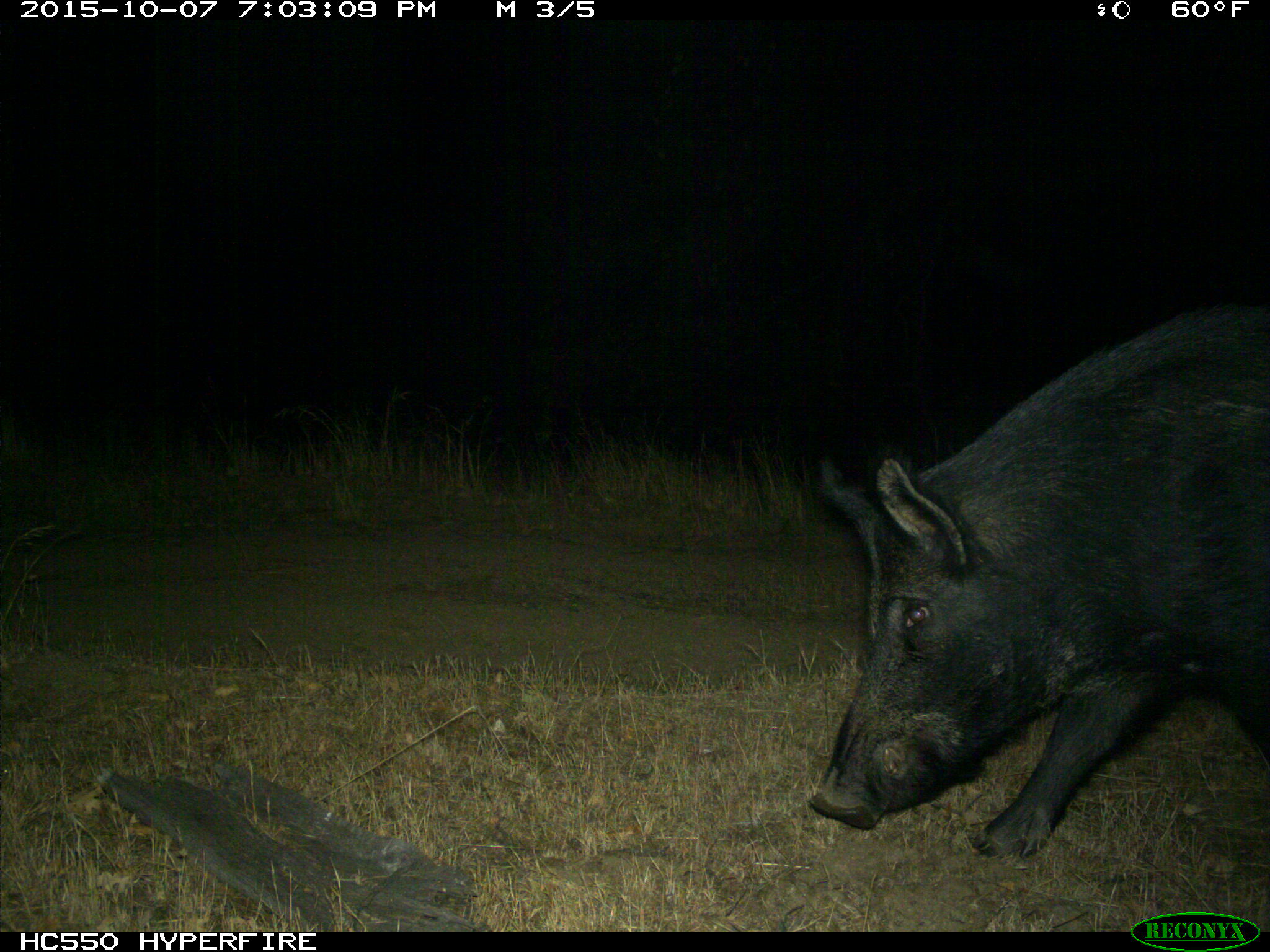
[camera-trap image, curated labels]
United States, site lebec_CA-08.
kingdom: Animalia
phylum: Chordata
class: Mammalia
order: Artiodactyla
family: Suidae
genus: Sus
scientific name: Sus scrofa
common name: wild boar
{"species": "Sus scrofa (wild boar)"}